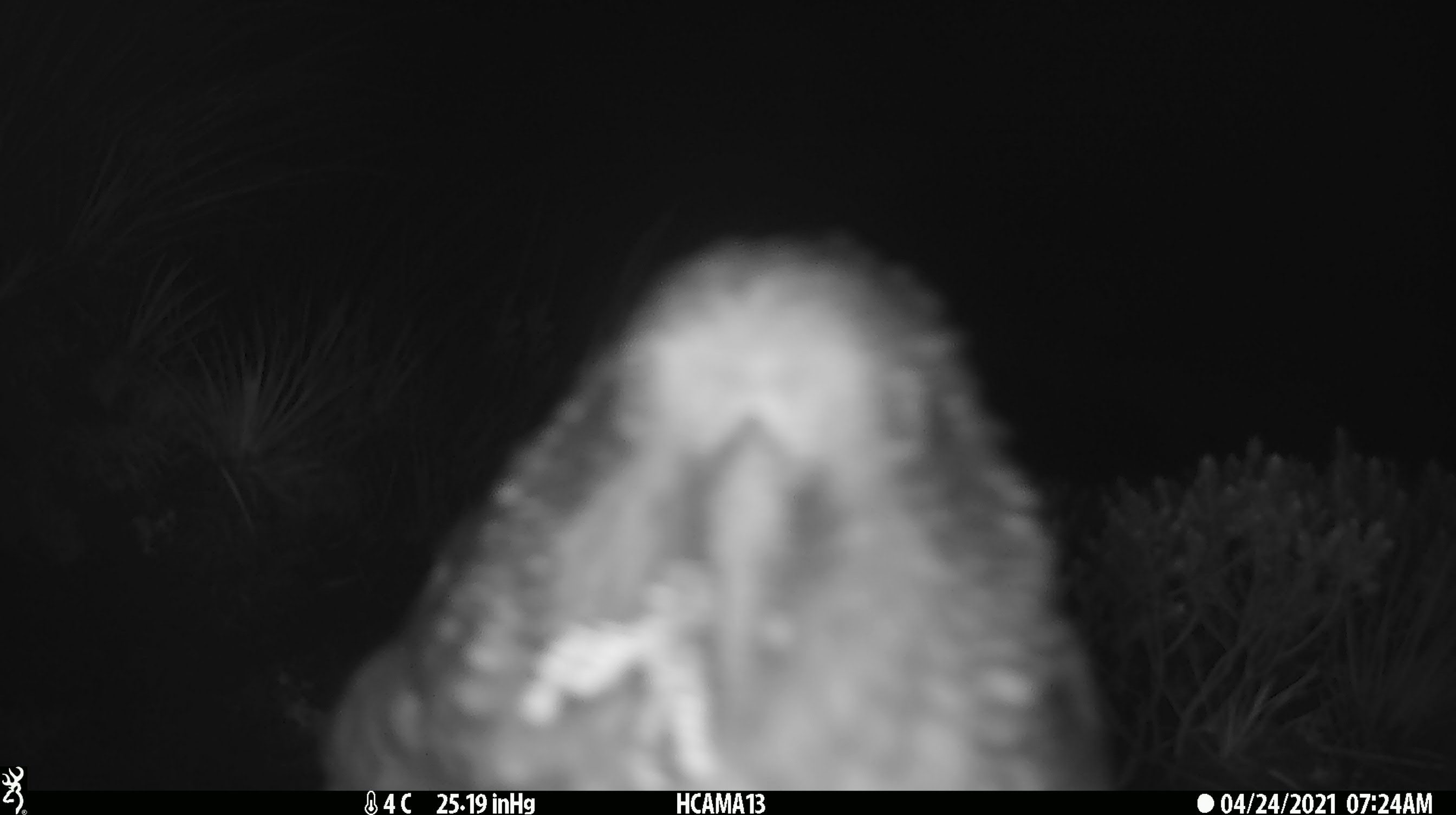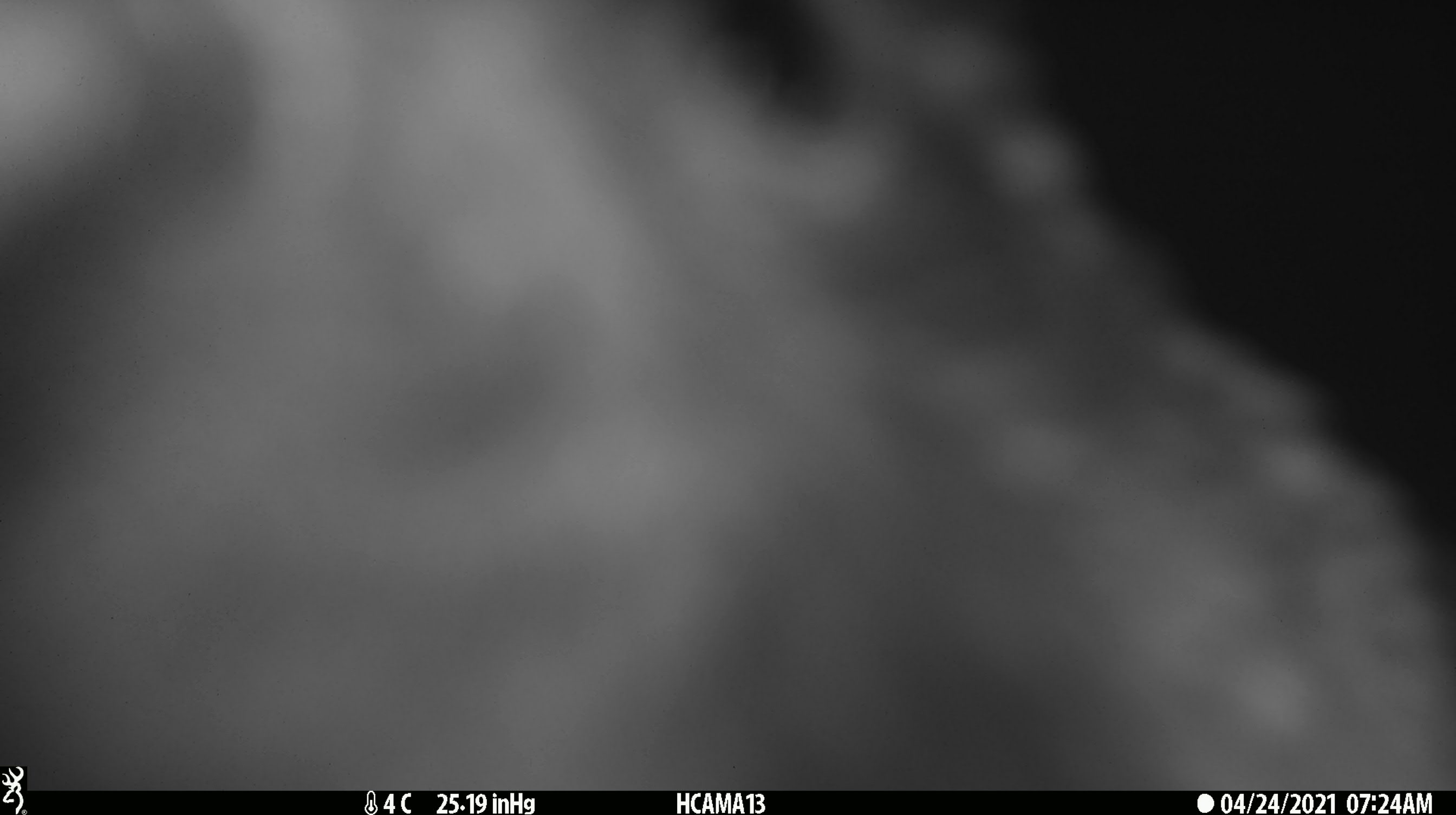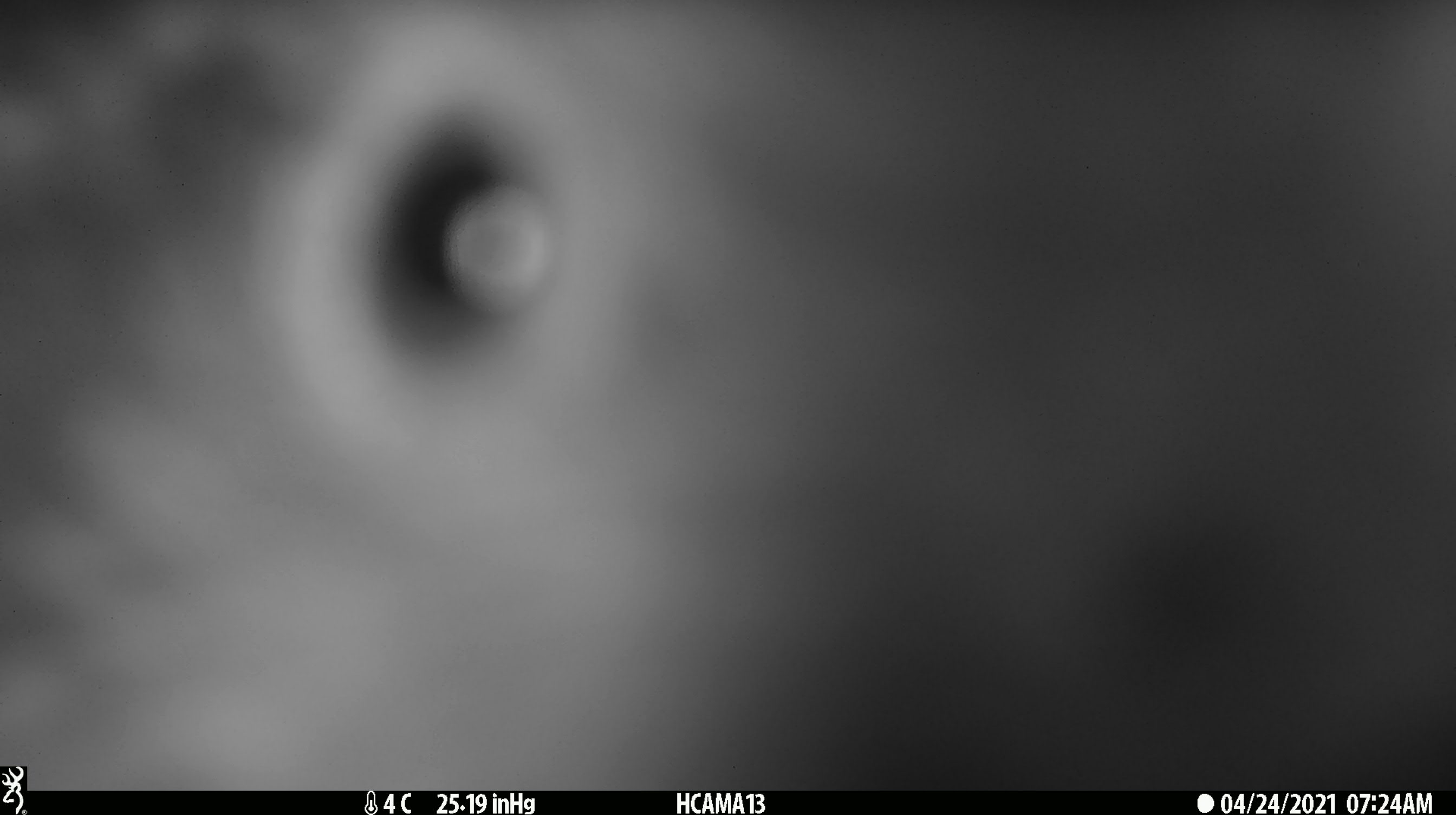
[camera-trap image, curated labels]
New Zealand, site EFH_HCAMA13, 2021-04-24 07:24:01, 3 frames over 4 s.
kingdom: Animalia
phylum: Chordata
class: Aves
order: Psittaciformes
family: Strigopidae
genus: Nestor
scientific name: Nestor notabilis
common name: kea